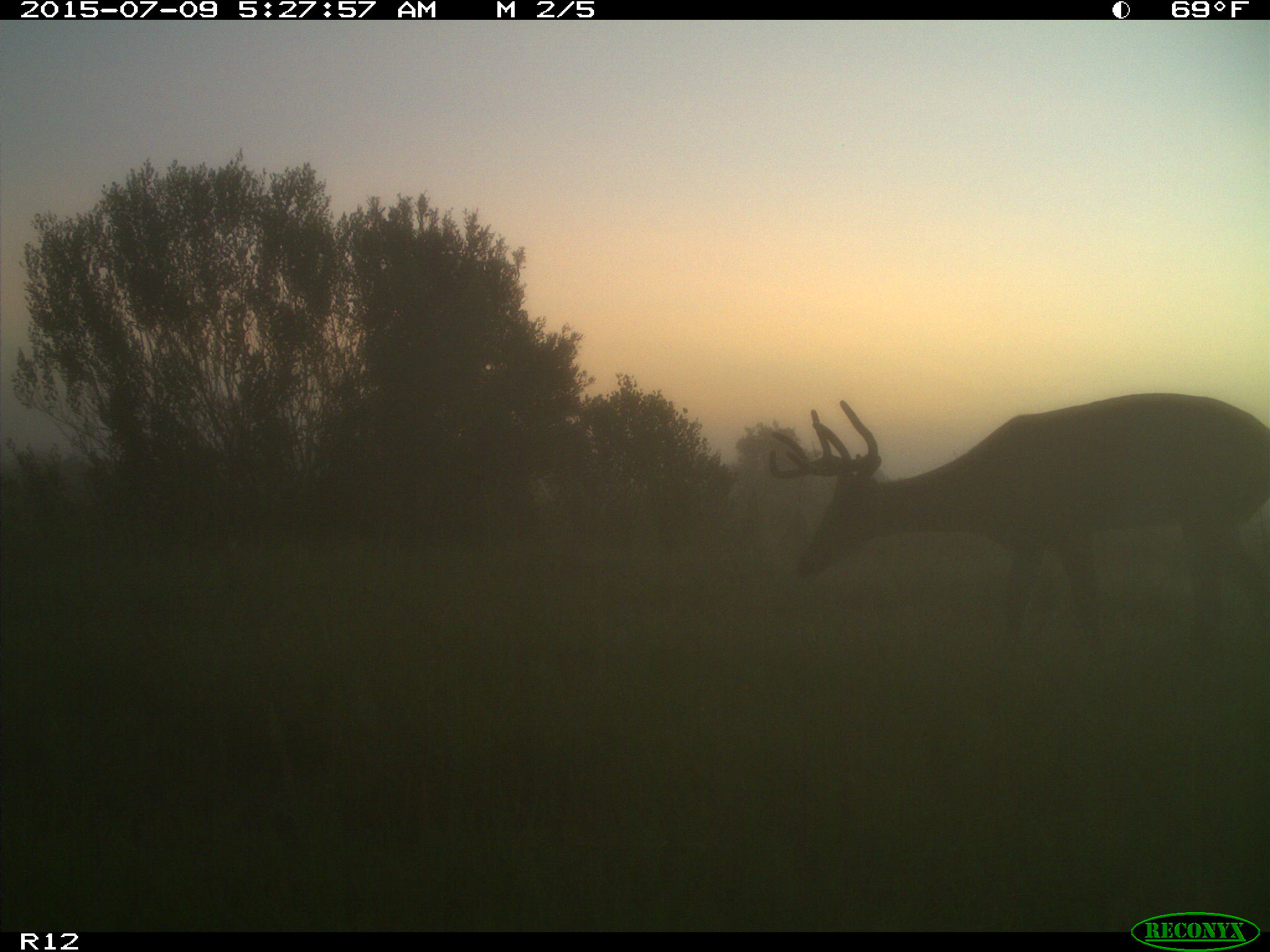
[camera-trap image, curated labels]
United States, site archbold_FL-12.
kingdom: Animalia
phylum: Chordata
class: Mammalia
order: Artiodactyla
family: Cervidae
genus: Odocoileus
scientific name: Odocoileus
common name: deer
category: unidentified deer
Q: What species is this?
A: Unidentified deer (deer) (Odocoileus).